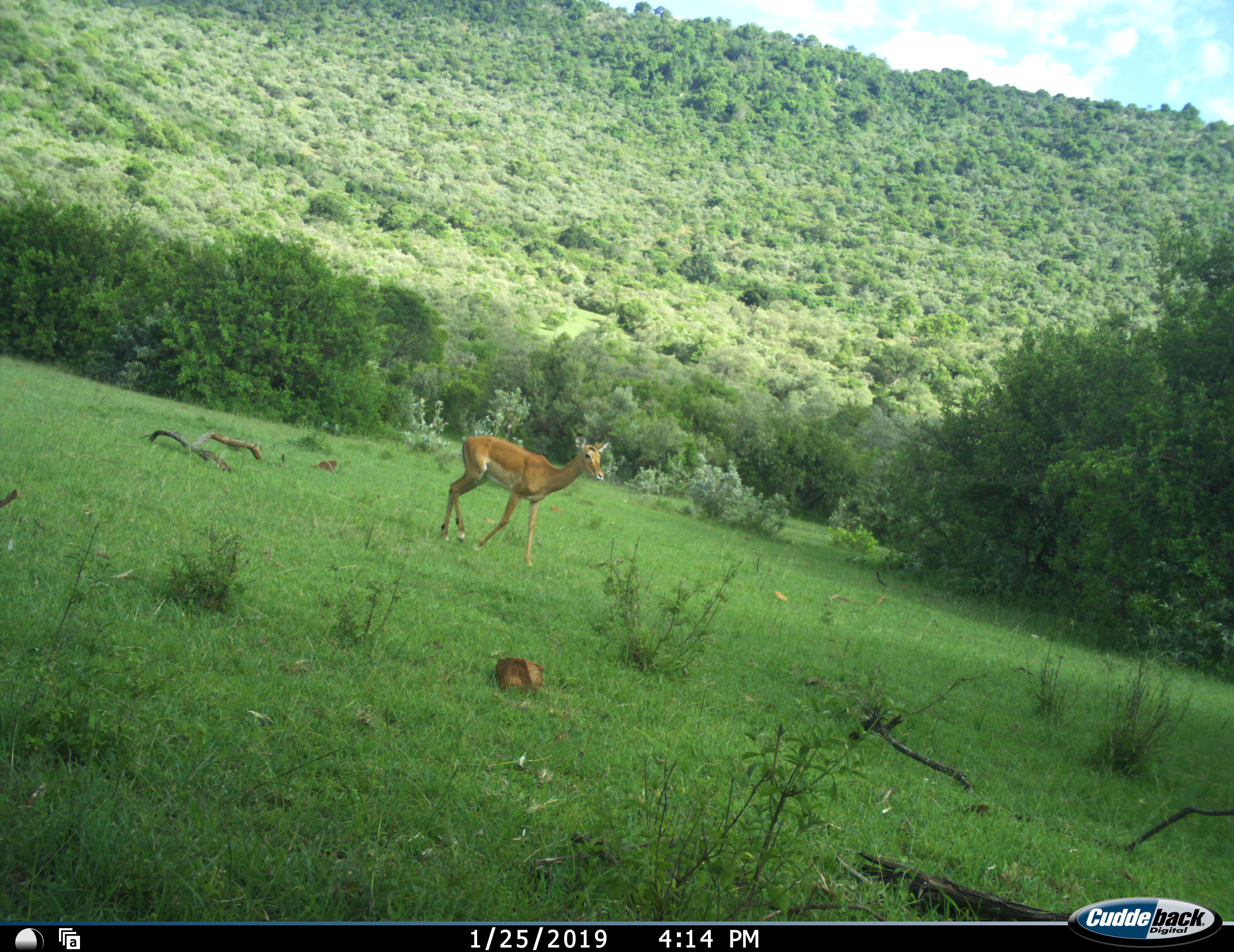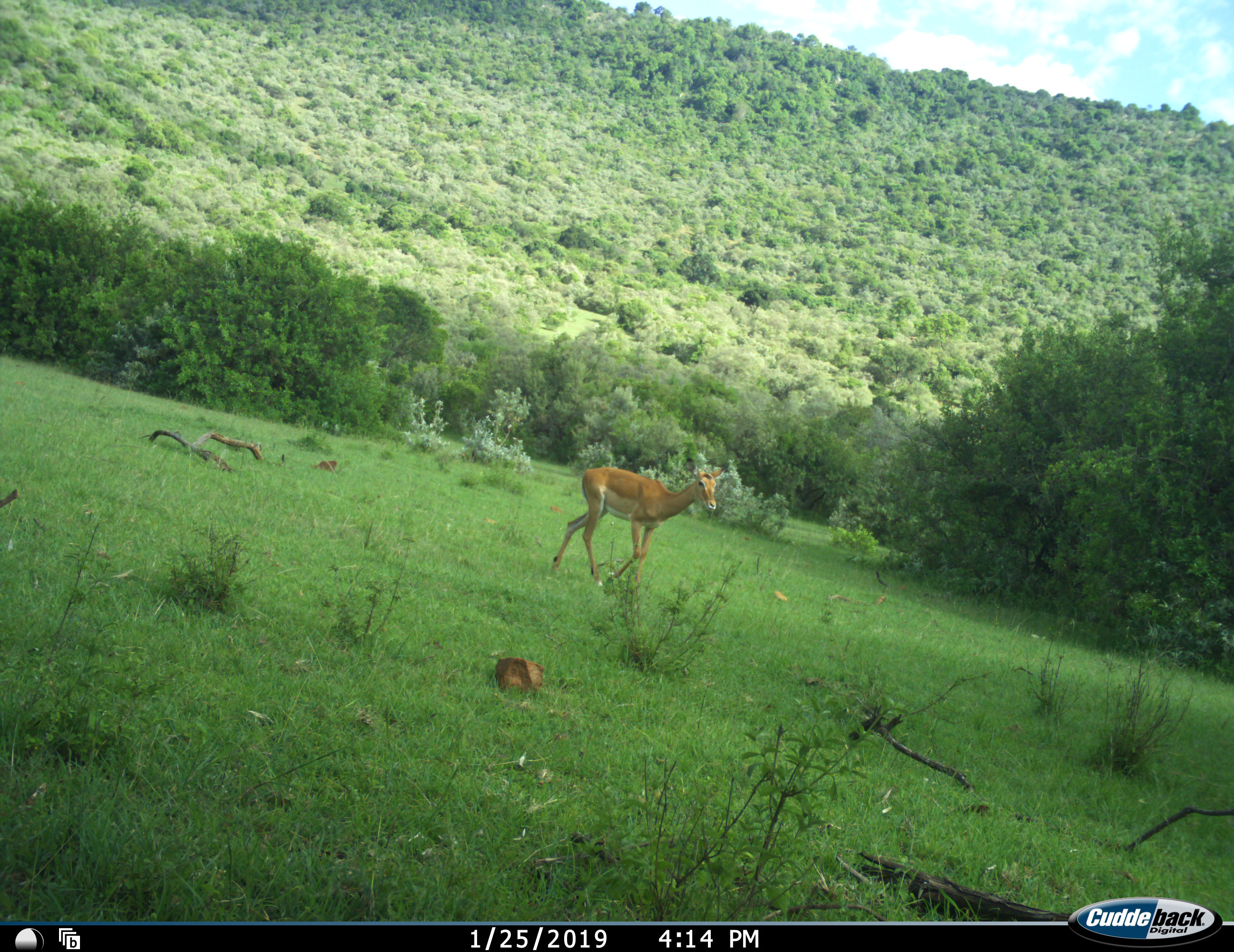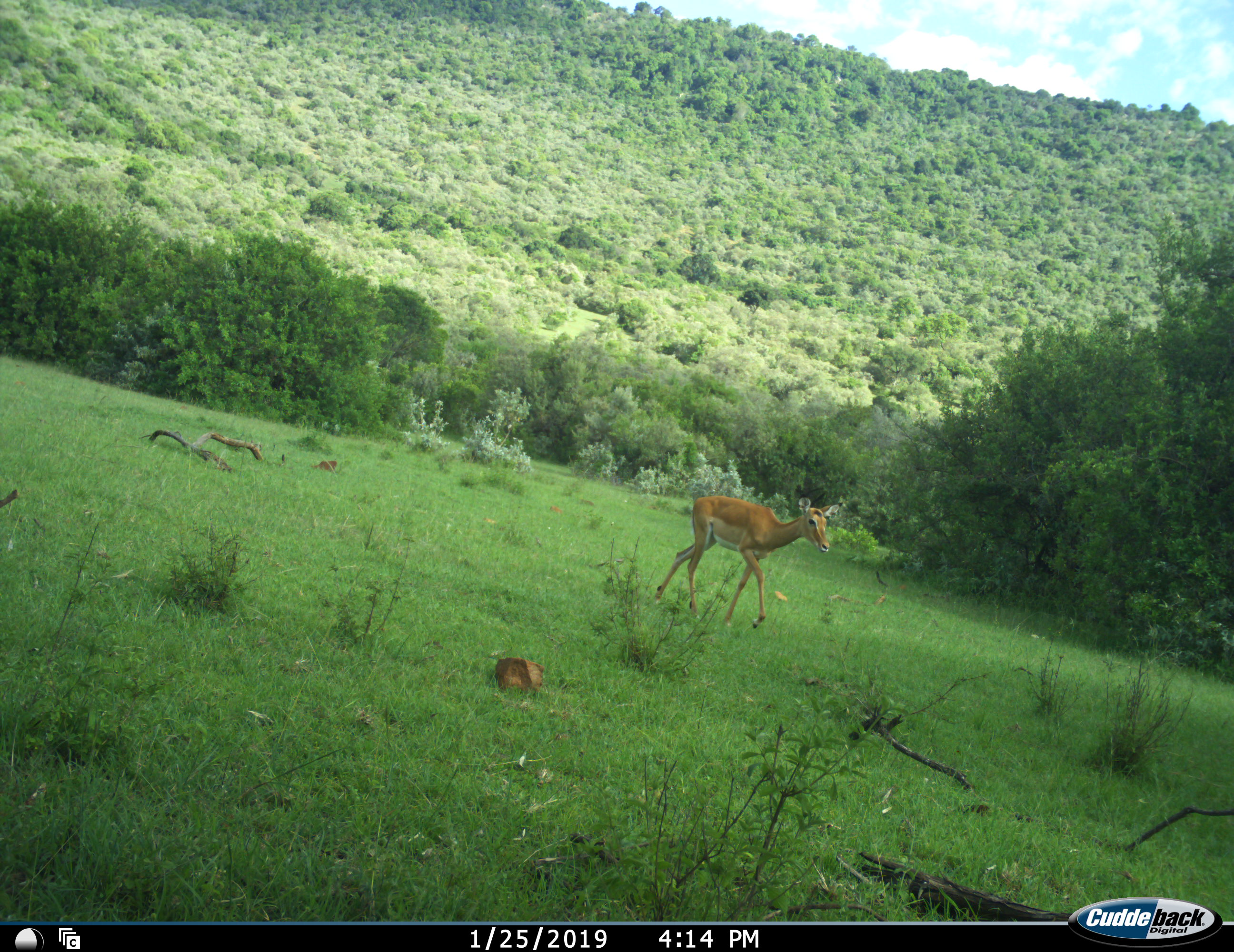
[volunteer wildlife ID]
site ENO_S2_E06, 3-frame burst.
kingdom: Animalia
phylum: Chordata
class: Mammalia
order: Artiodactyla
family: Bovidae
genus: Aepyceros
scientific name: Aepyceros melampus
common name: impala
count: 1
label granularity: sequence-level